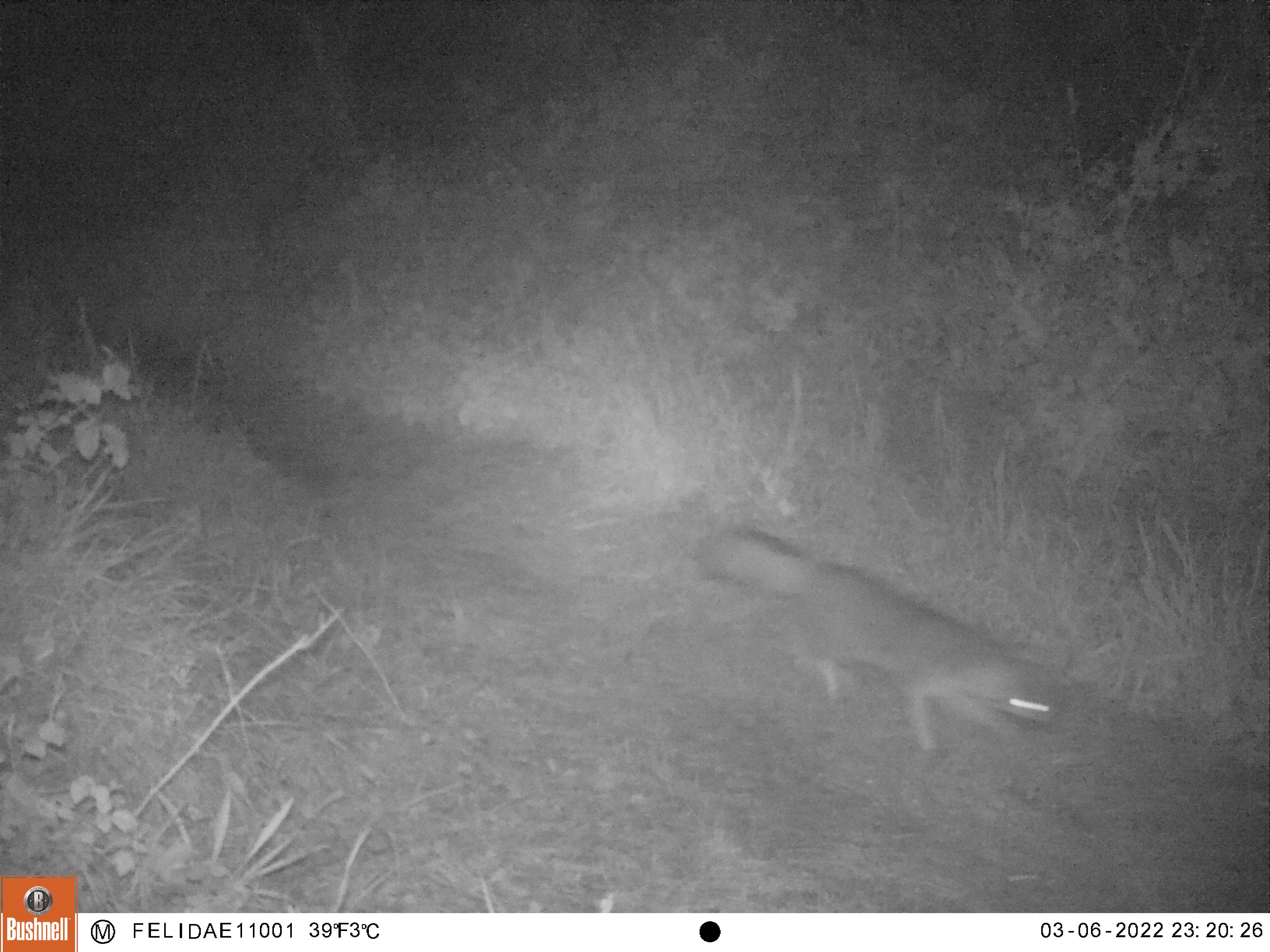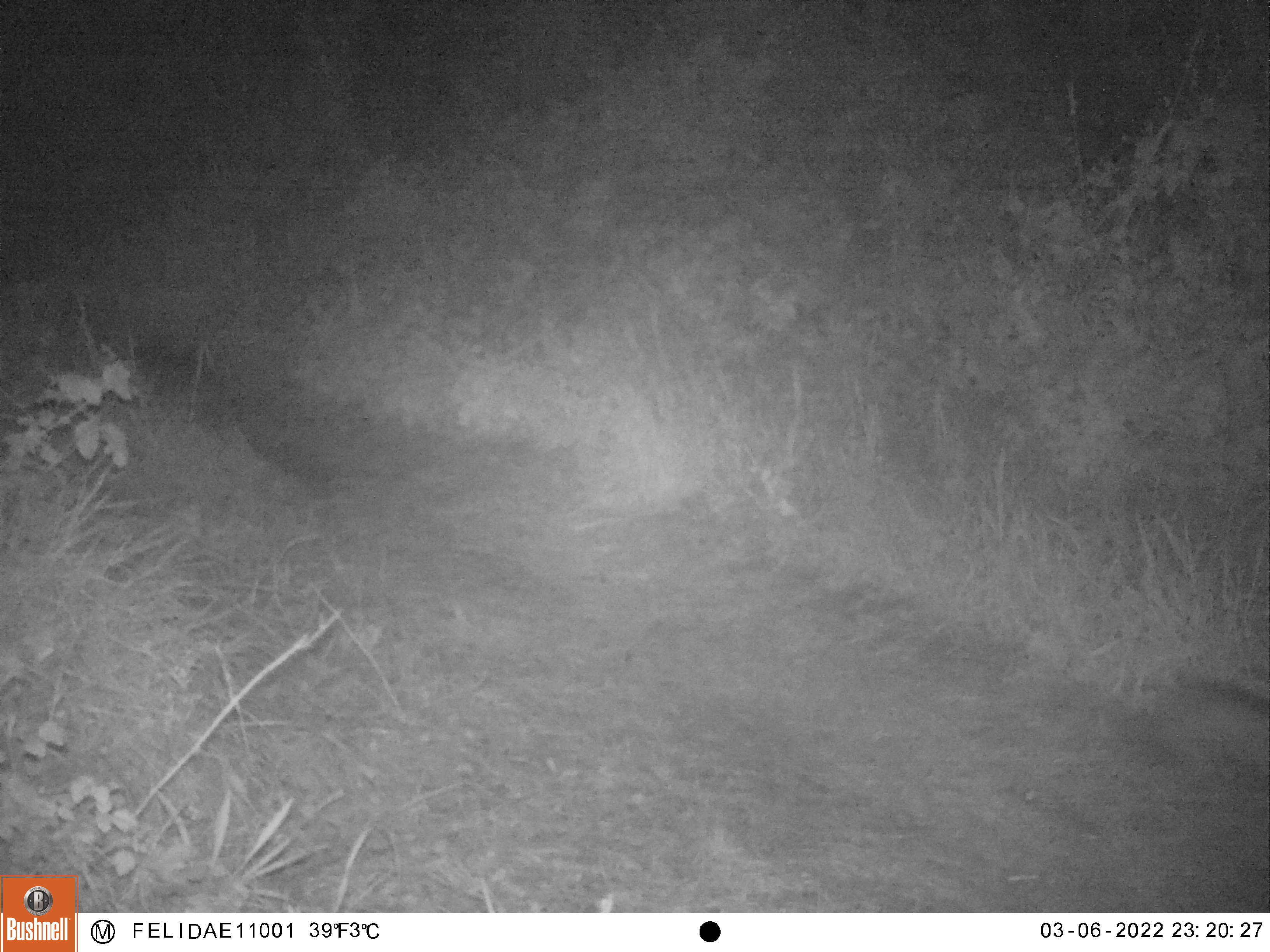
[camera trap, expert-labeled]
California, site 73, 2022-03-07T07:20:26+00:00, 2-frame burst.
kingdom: Animalia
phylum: Chordata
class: Mammalia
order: Carnivora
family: Canidae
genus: Urocyon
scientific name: Urocyon cinereoargenteus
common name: gray fox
Gray fox (Urocyon cinereoargenteus).